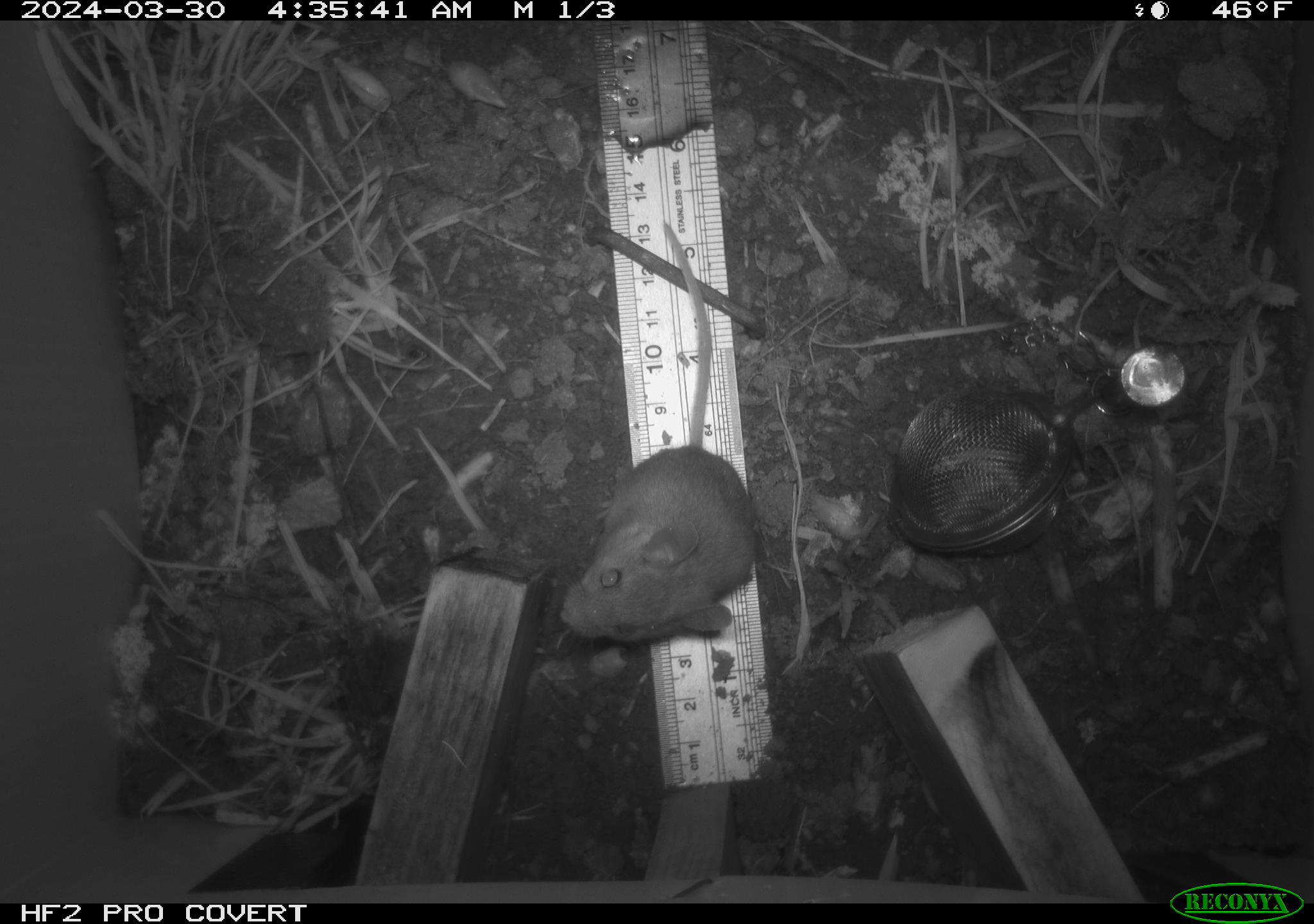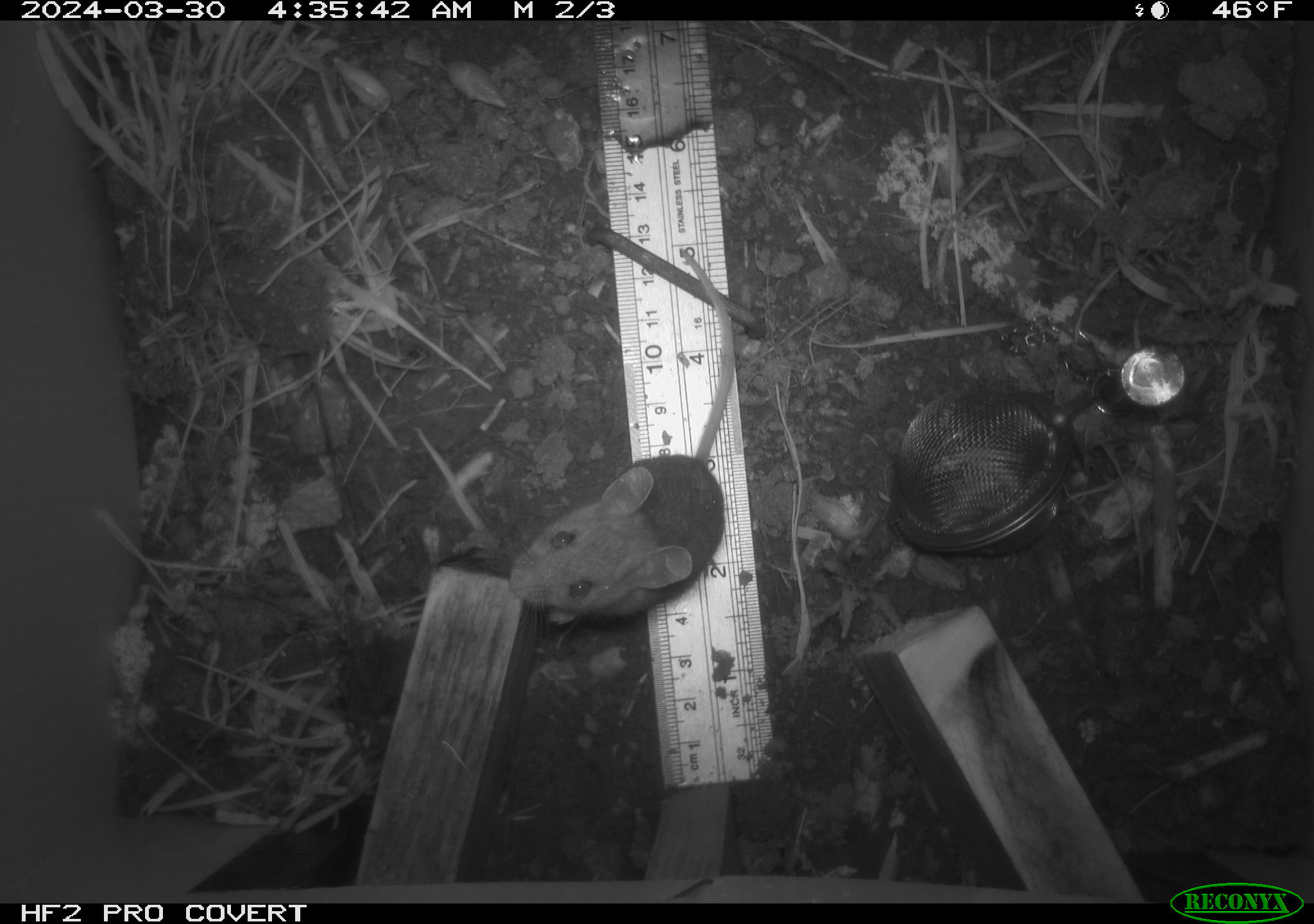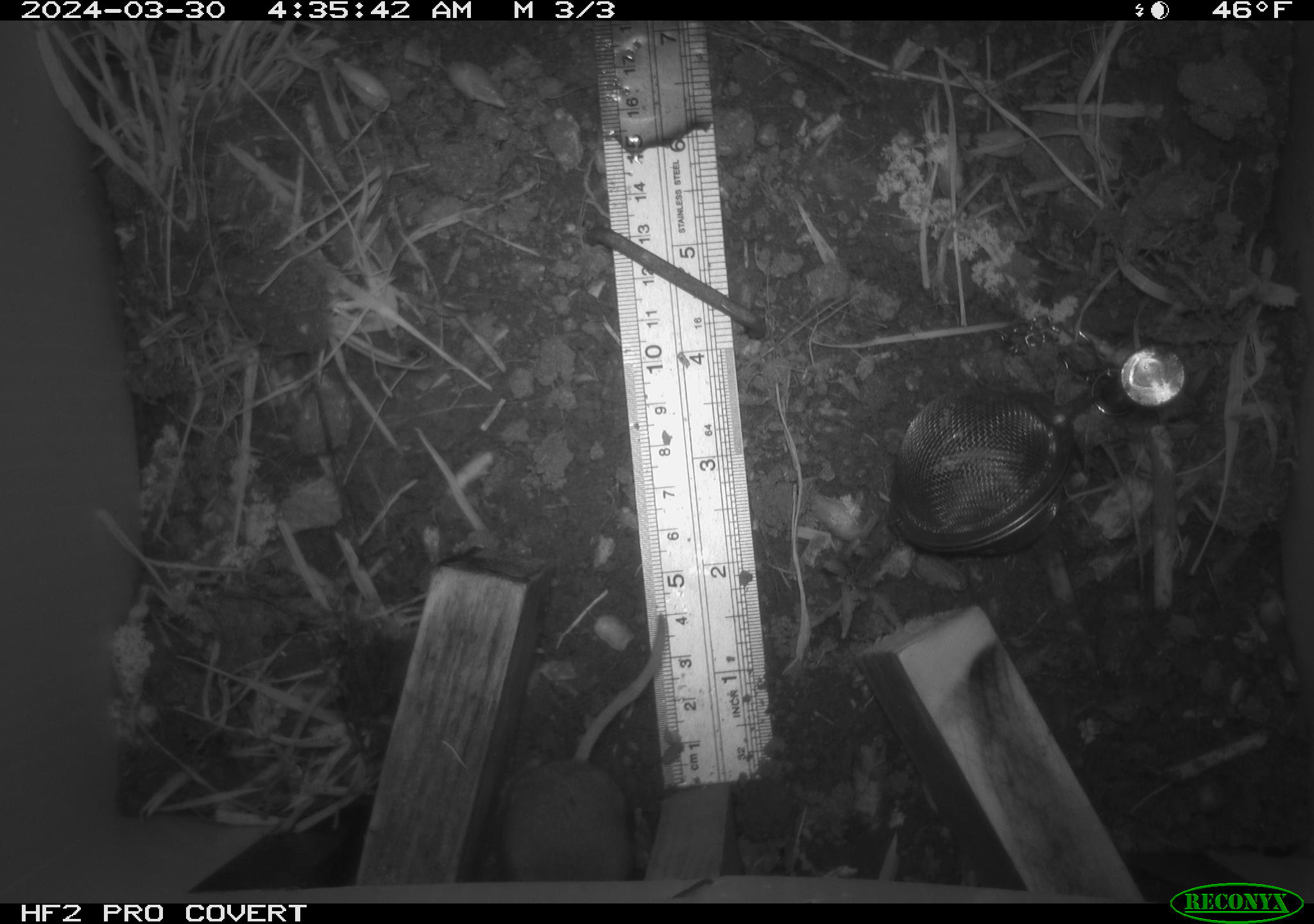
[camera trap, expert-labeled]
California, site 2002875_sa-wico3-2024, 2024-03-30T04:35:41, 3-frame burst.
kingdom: Animalia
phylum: Chordata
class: Mammalia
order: Rodentia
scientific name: Rodentia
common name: mouse species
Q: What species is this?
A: Mouse species (Rodentia).